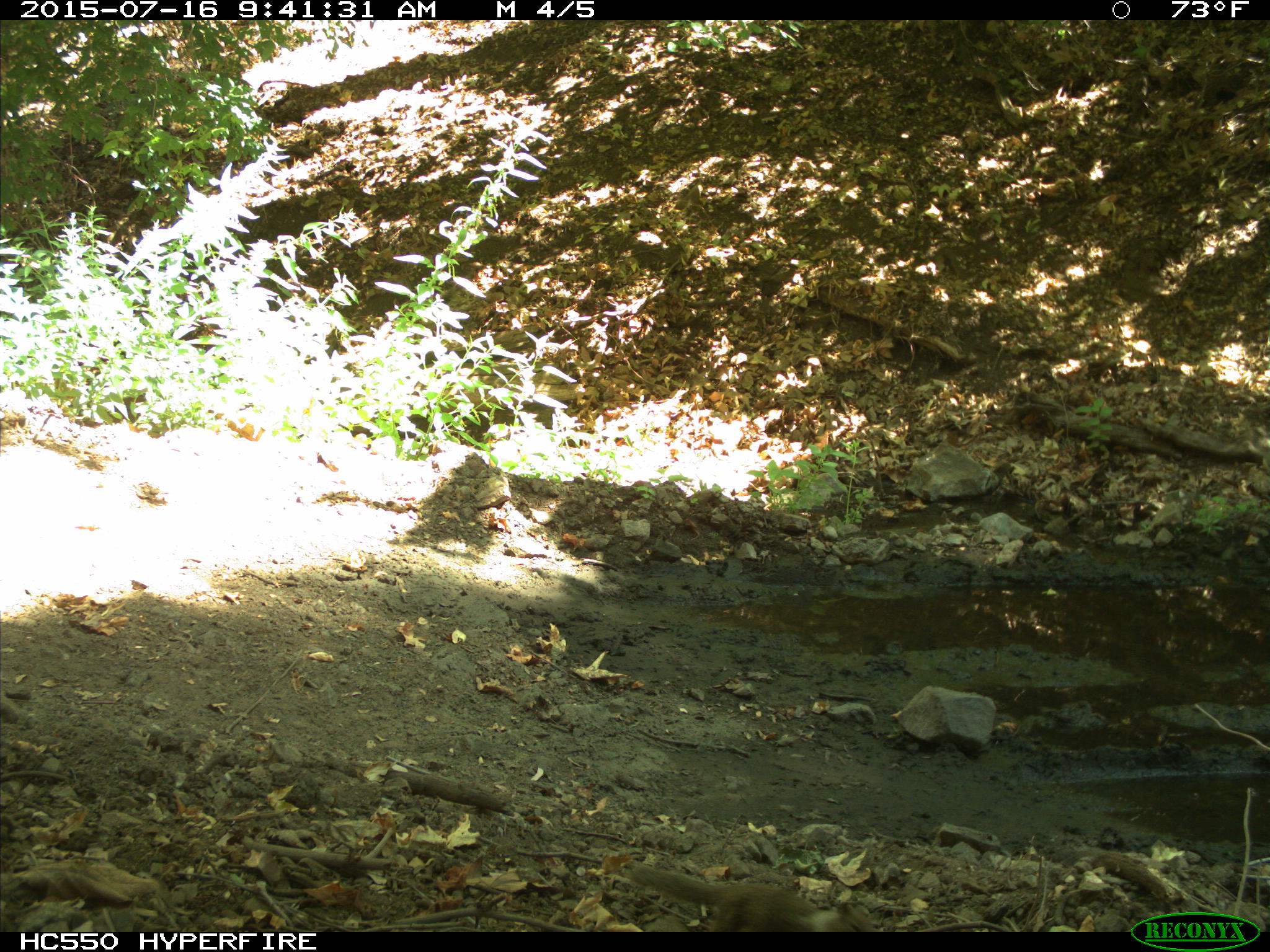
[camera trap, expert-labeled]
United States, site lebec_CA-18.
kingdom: Animalia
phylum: Chordata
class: Mammalia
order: Rodentia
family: Sciuridae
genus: Otospermophilus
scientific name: Otospermophilus beecheyi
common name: california ground squirrel